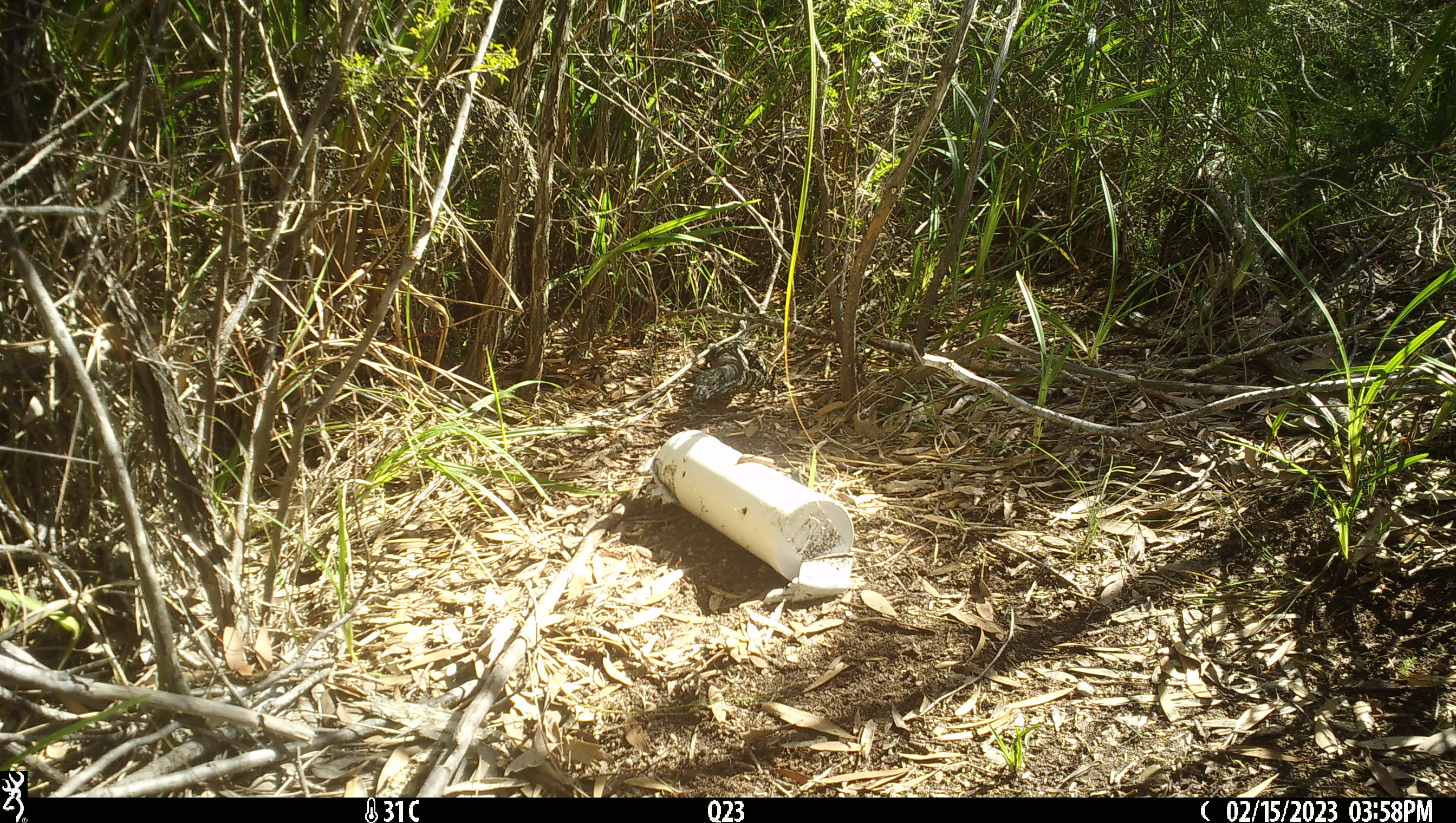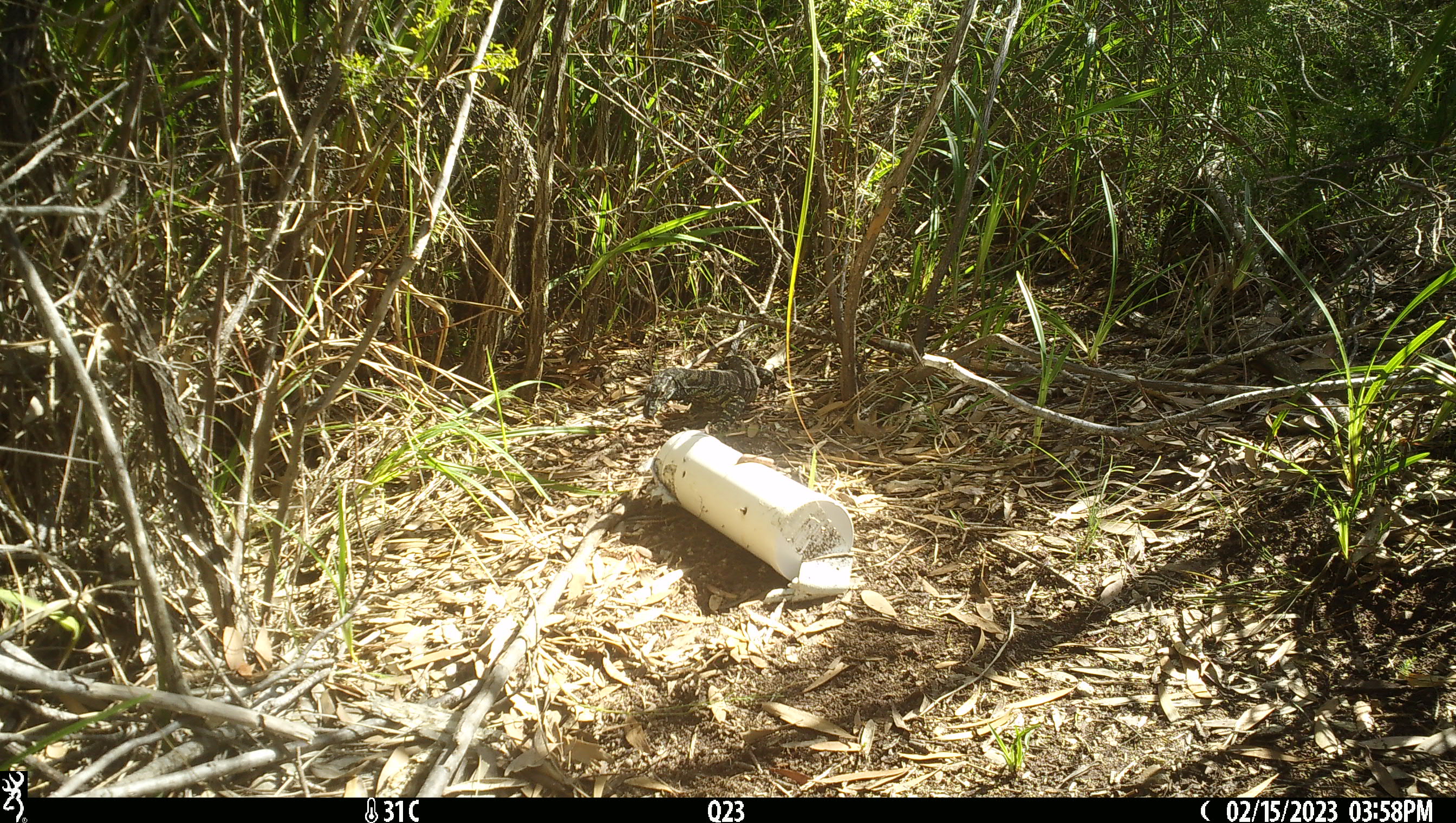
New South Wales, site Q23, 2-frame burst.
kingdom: Animalia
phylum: Chordata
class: Reptilia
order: Squamata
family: Varanidae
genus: Varanus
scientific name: Varanus varius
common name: lace monitor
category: goanna